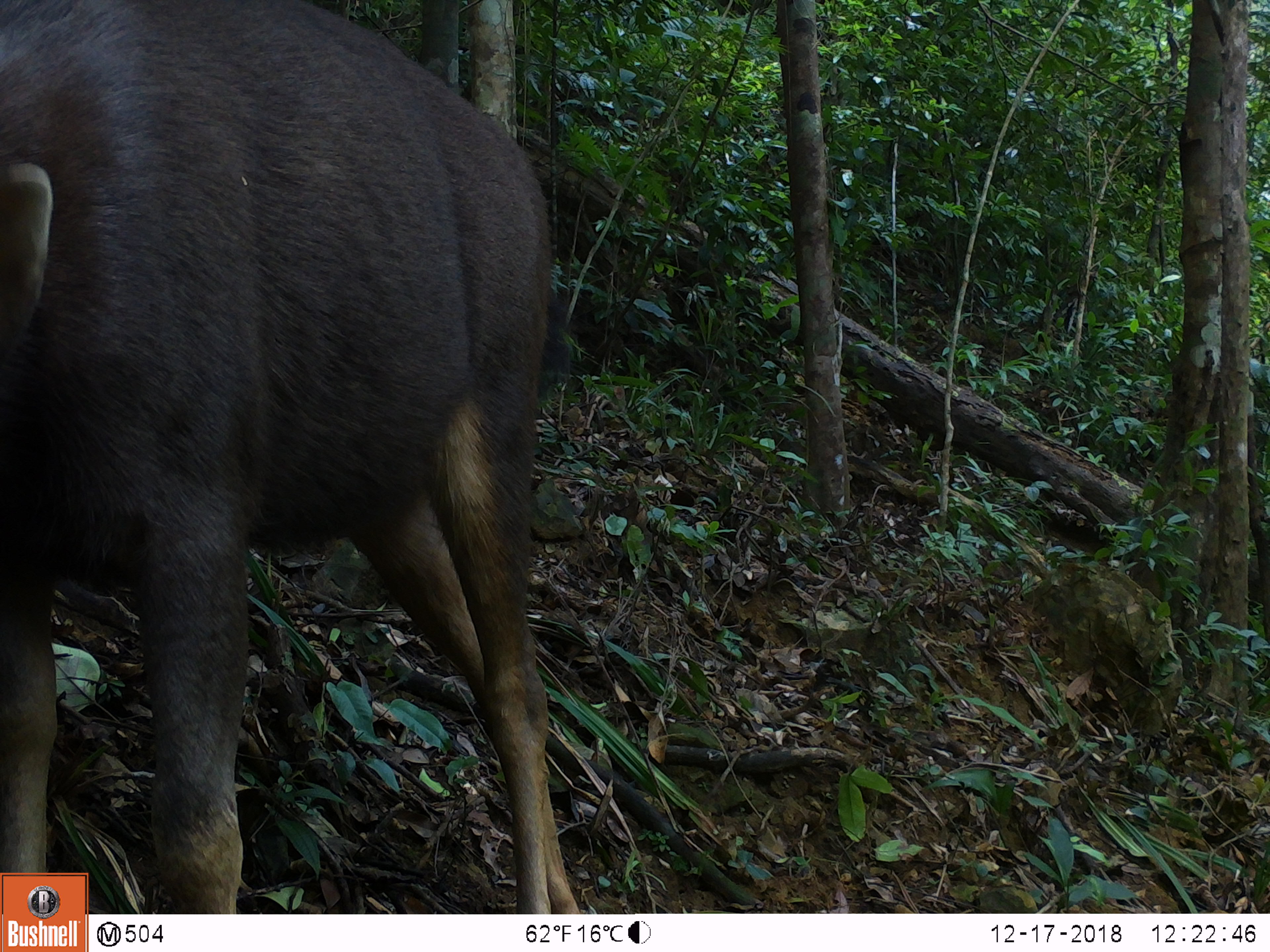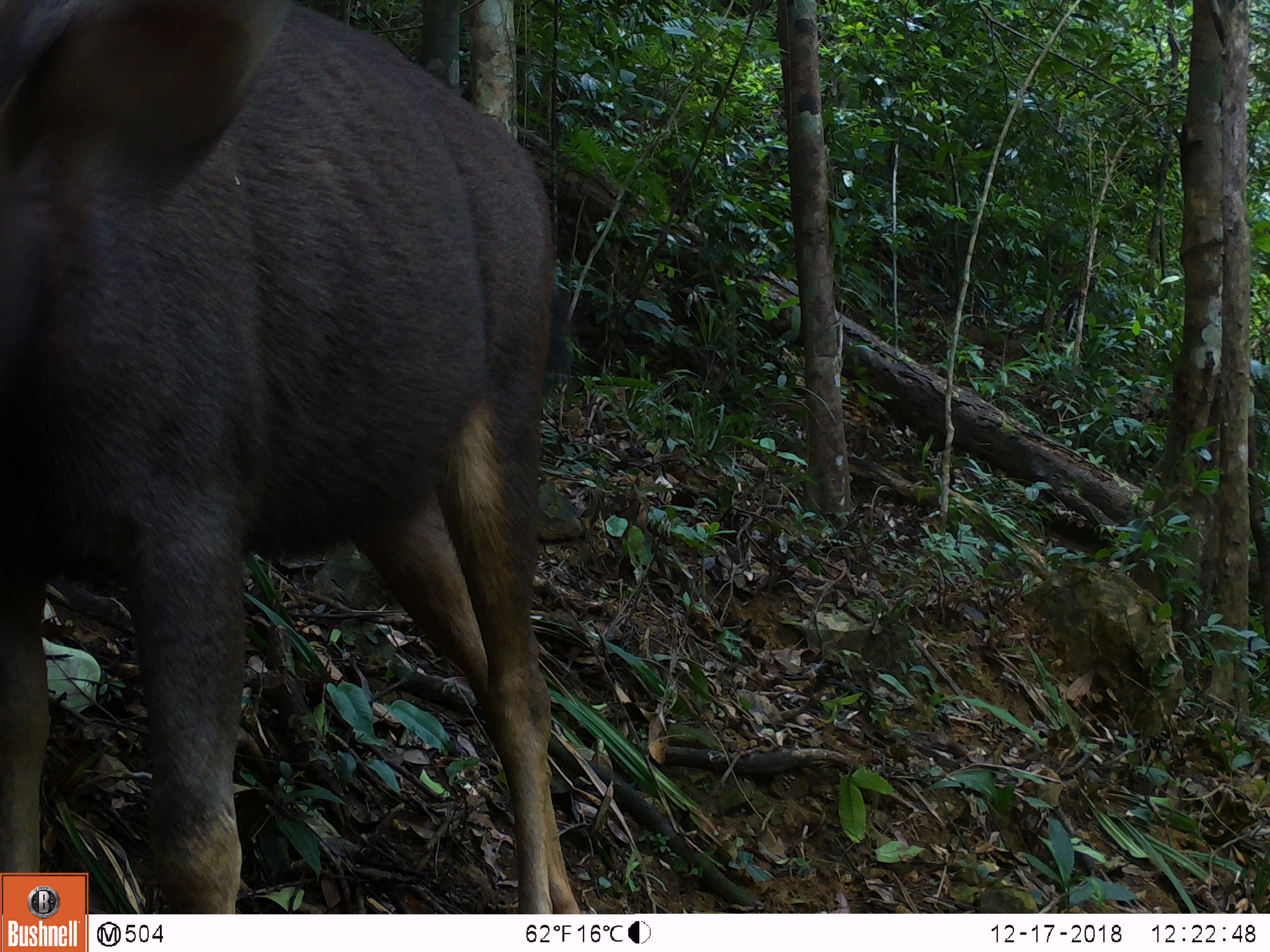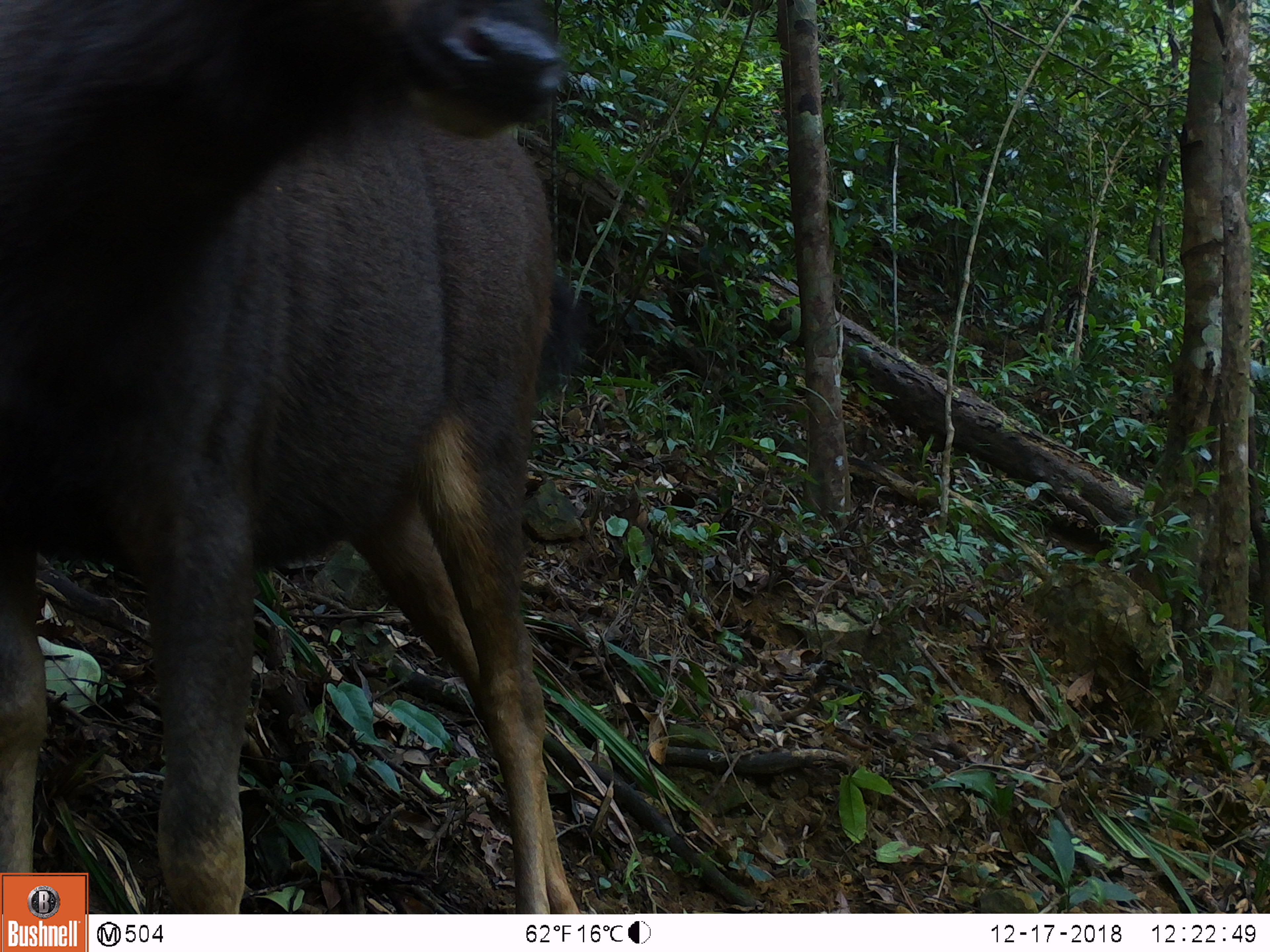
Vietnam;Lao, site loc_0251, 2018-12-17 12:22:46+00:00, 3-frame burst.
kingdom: Animalia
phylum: Chordata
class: Mammalia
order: Artiodactyla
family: Cervidae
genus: Rusa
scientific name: Rusa unicolor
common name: sambar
Sambar (Rusa unicolor). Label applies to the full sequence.